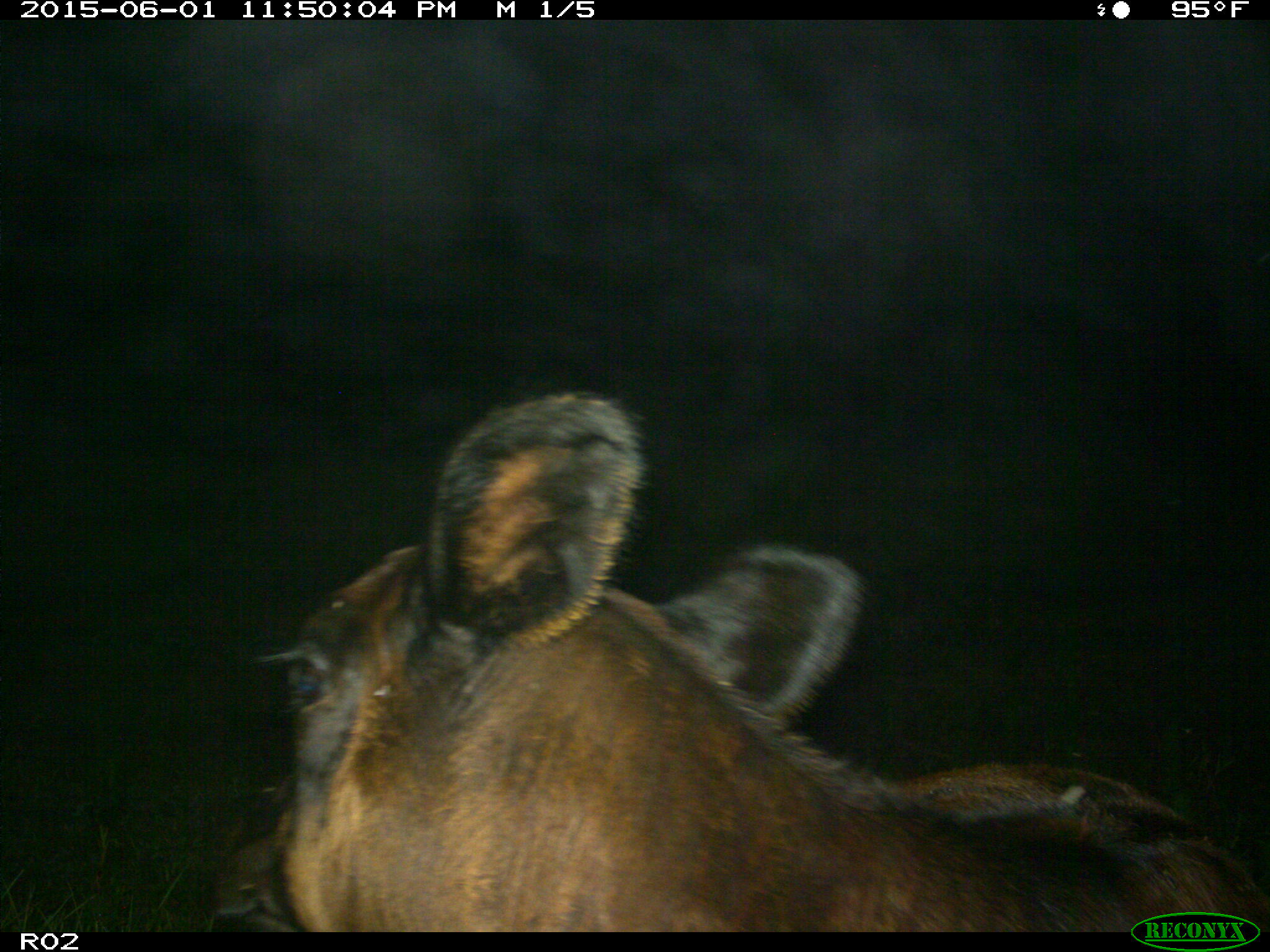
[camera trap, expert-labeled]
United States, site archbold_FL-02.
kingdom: Animalia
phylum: Chordata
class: Mammalia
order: Artiodactyla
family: Bovidae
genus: Bos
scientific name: Bos taurus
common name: domestic cow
Bos taurus (domestic cow).